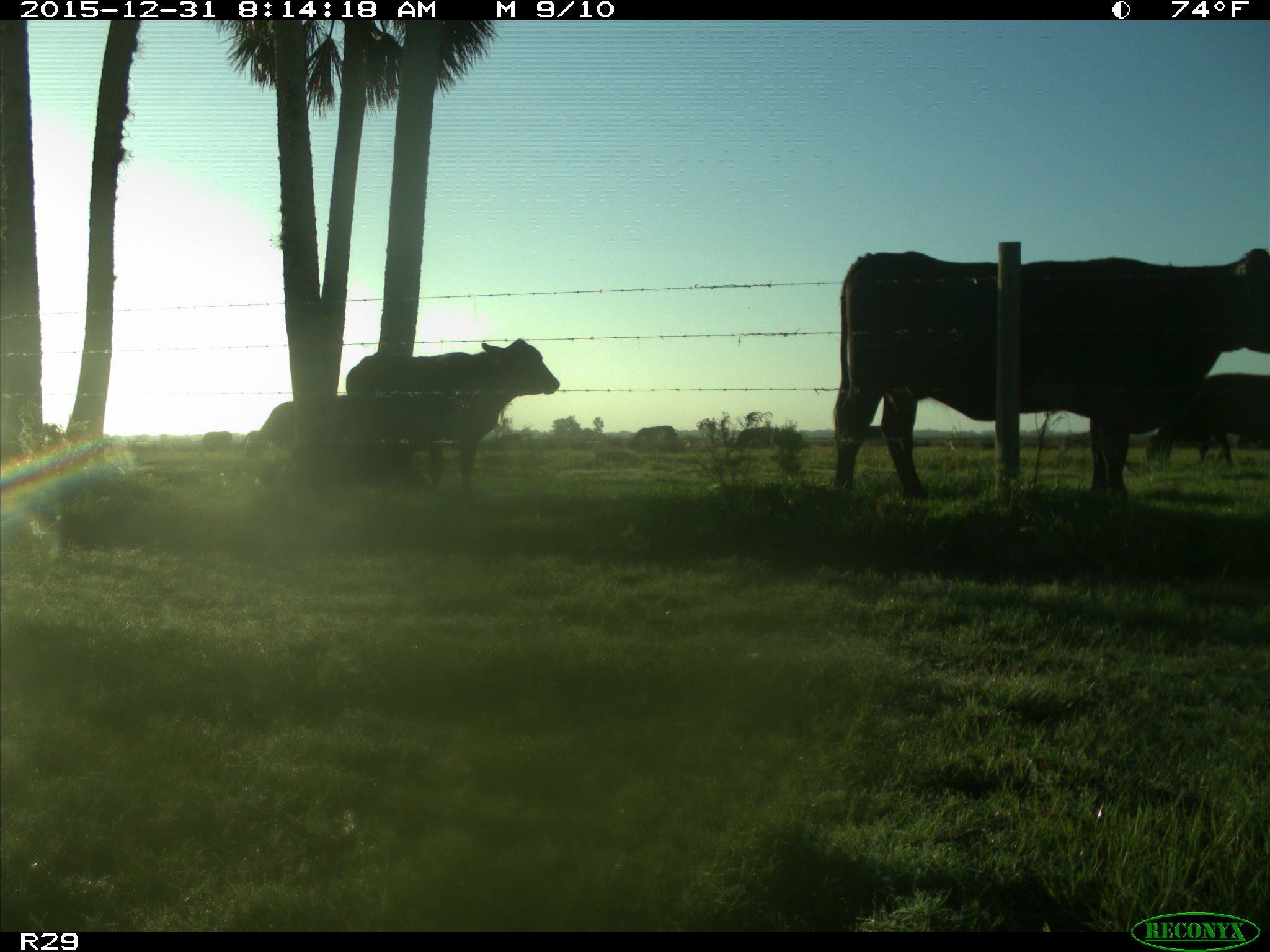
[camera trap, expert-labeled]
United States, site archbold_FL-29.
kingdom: Animalia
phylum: Chordata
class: Mammalia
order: Artiodactyla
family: Bovidae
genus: Bos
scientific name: Bos taurus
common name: domestic cow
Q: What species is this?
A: Bos taurus (domestic cow).